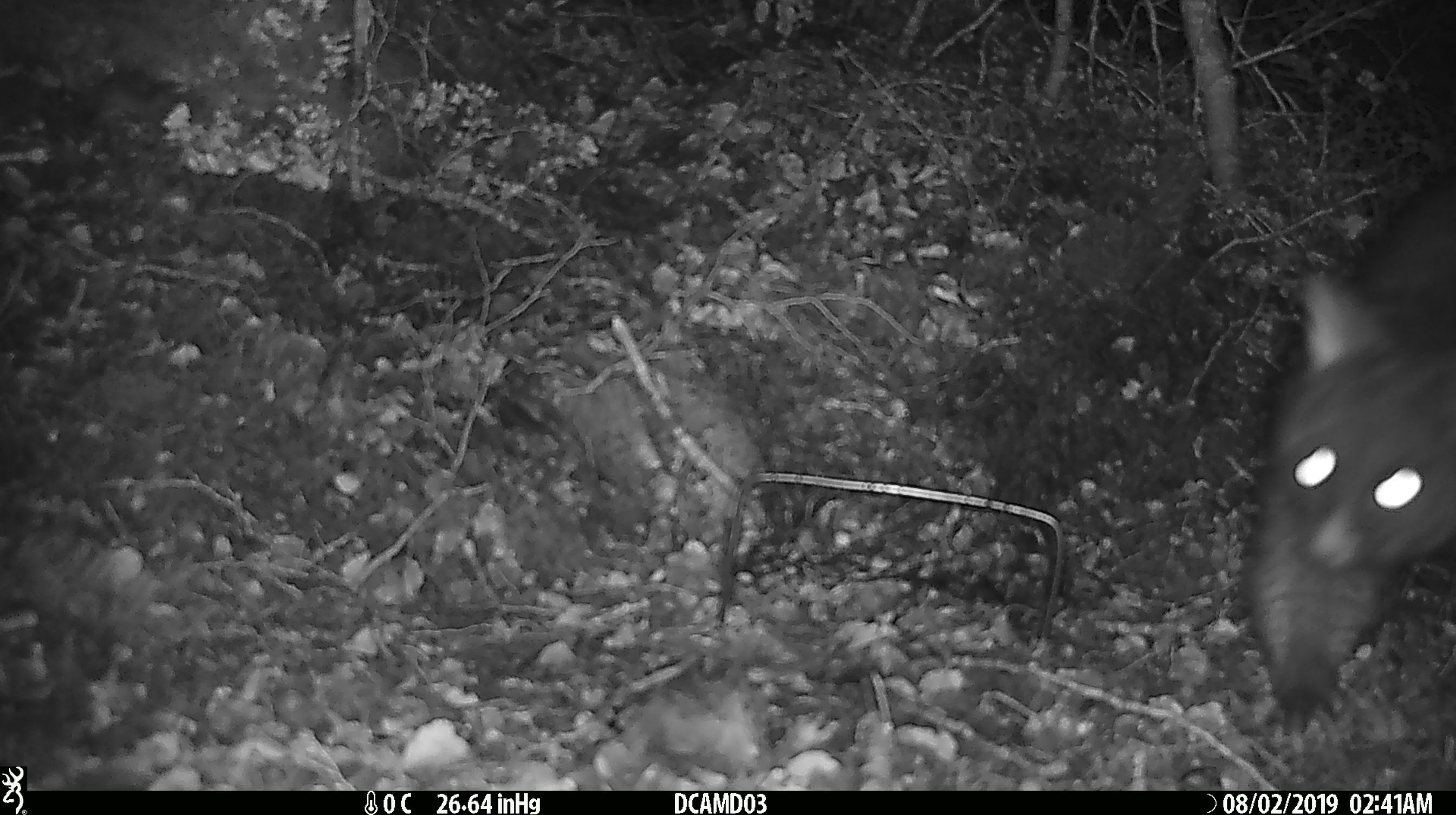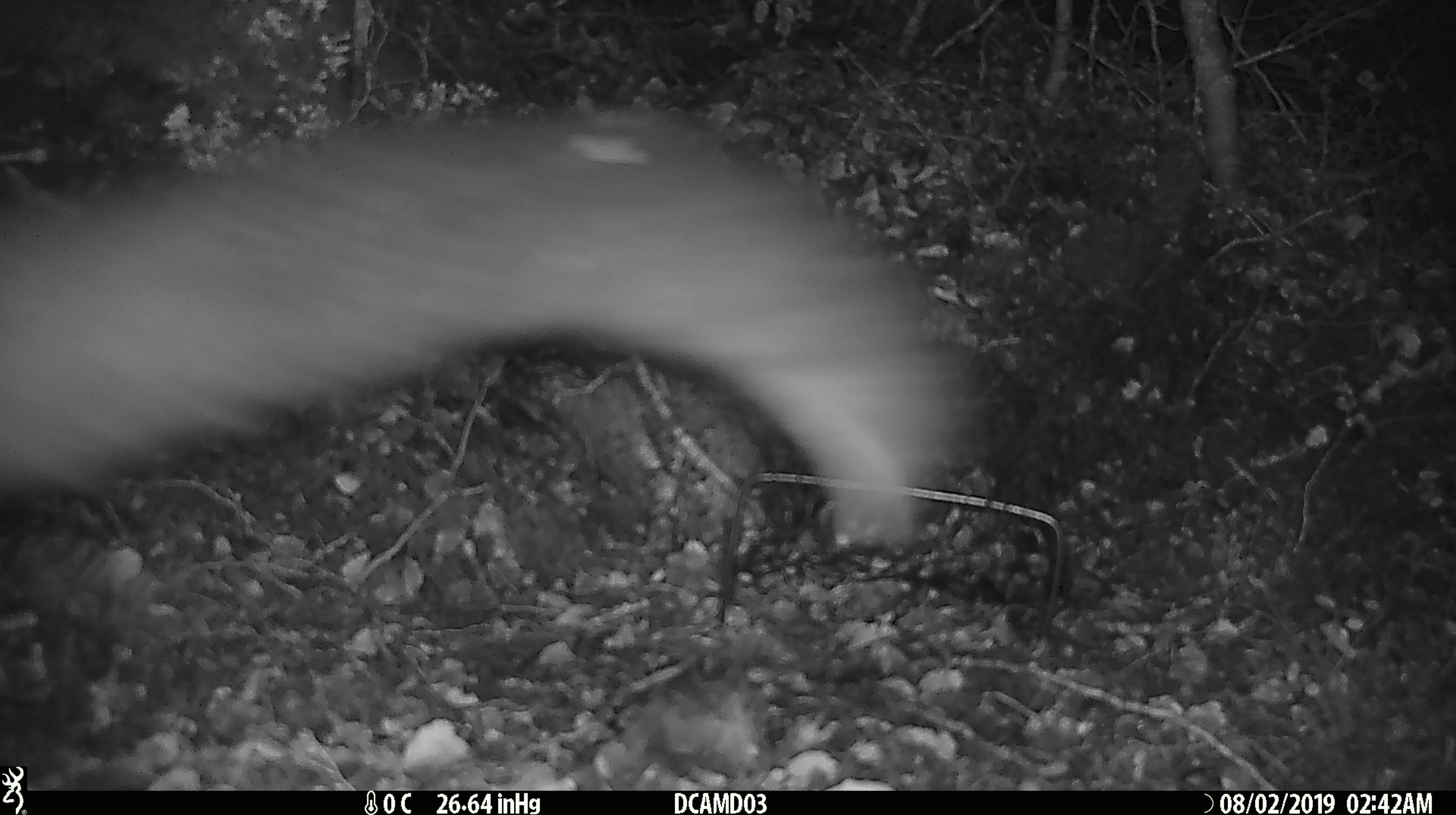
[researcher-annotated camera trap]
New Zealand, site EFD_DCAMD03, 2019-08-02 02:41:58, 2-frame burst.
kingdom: Animalia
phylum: Chordata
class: Mammalia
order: Diprotodontia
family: Phalangeridae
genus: Trichosurus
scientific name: Trichosurus vulpecula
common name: common brushtail possum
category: possum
Possum (common brushtail possum) (Trichosurus vulpecula).